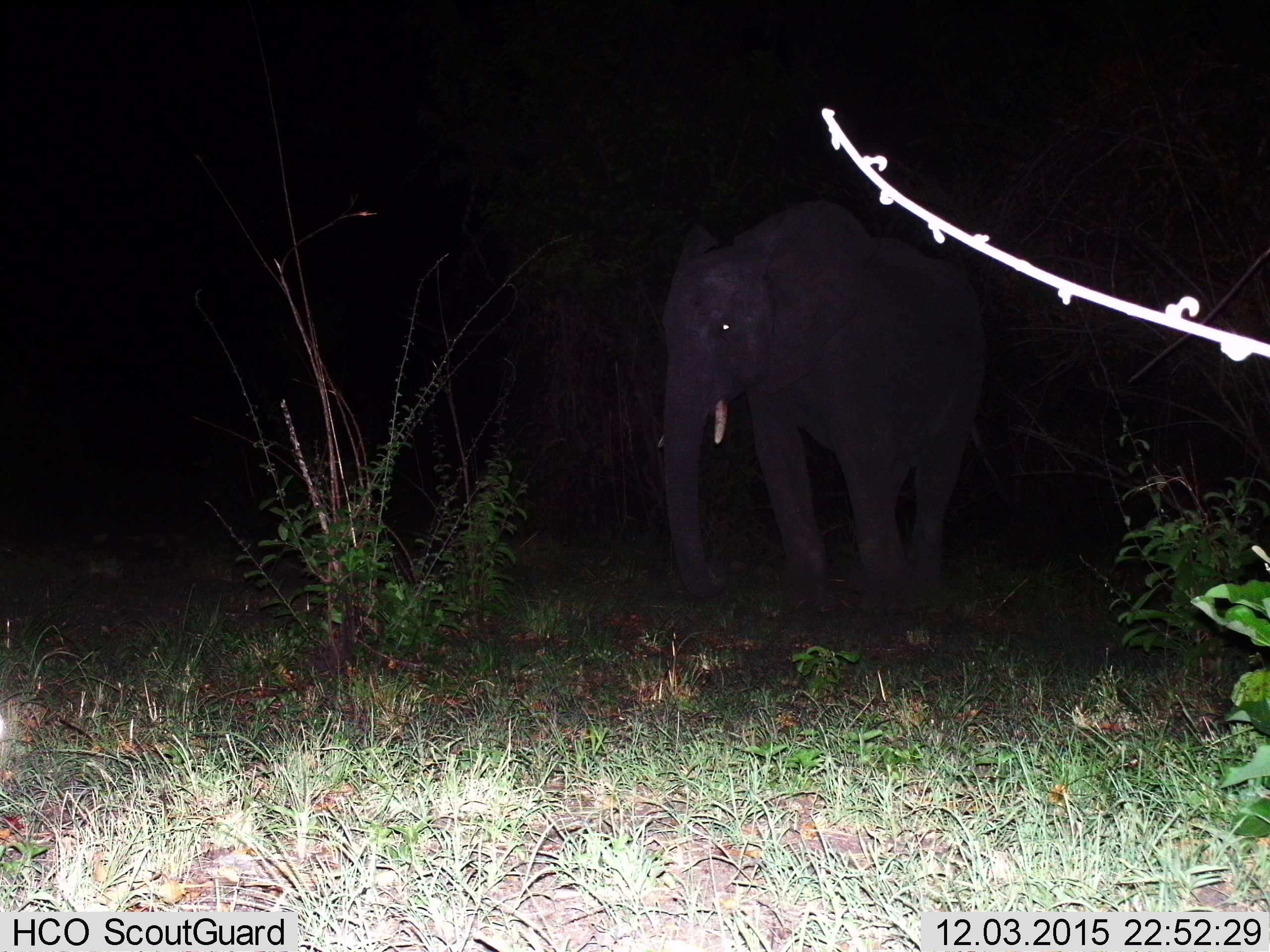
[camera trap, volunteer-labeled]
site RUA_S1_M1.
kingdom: Animalia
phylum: Chordata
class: Mammalia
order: Proboscidea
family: Elephantidae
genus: Loxodonta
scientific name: Loxodonta africana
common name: african bush elephant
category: elephant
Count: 1.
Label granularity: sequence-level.